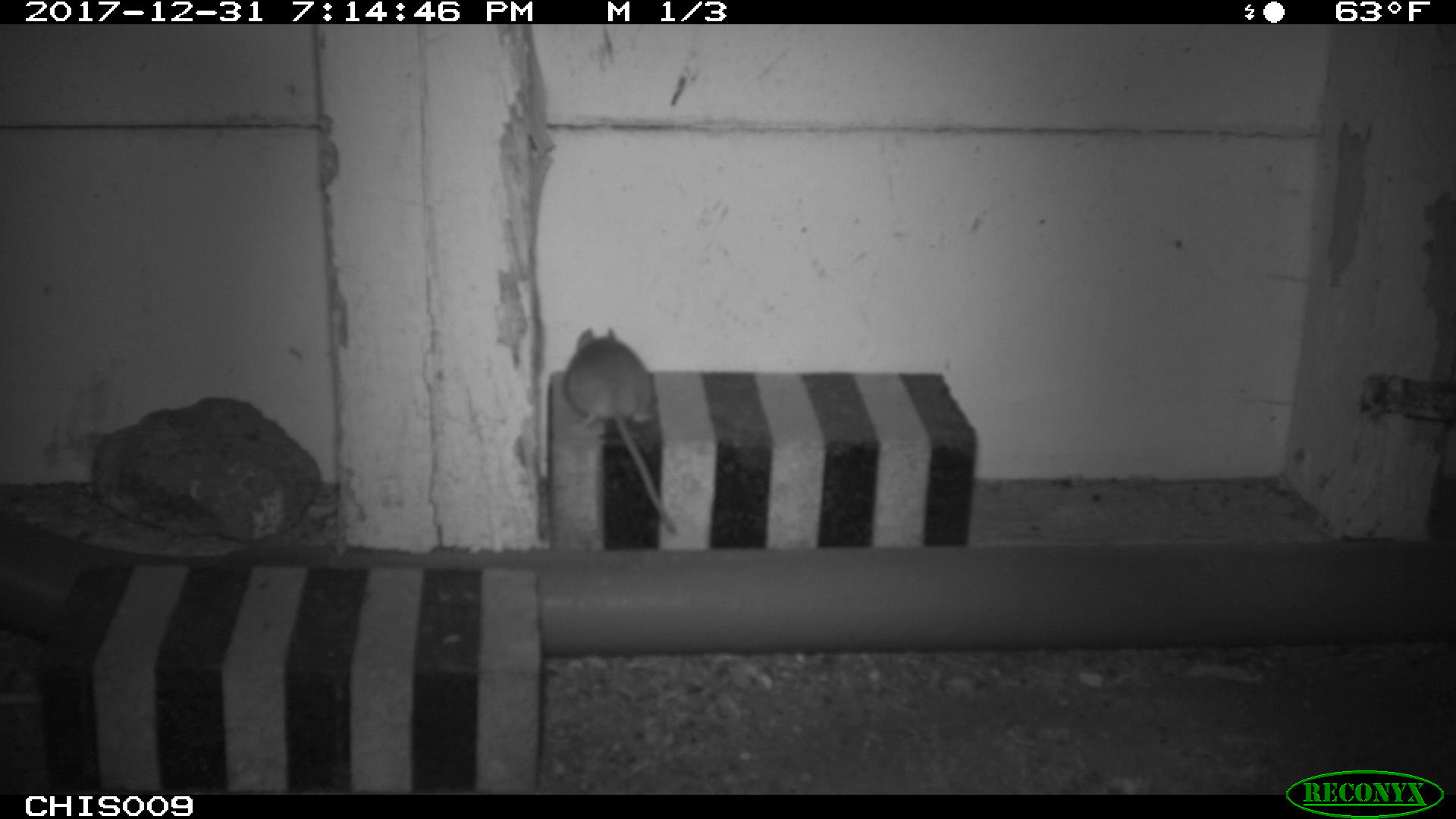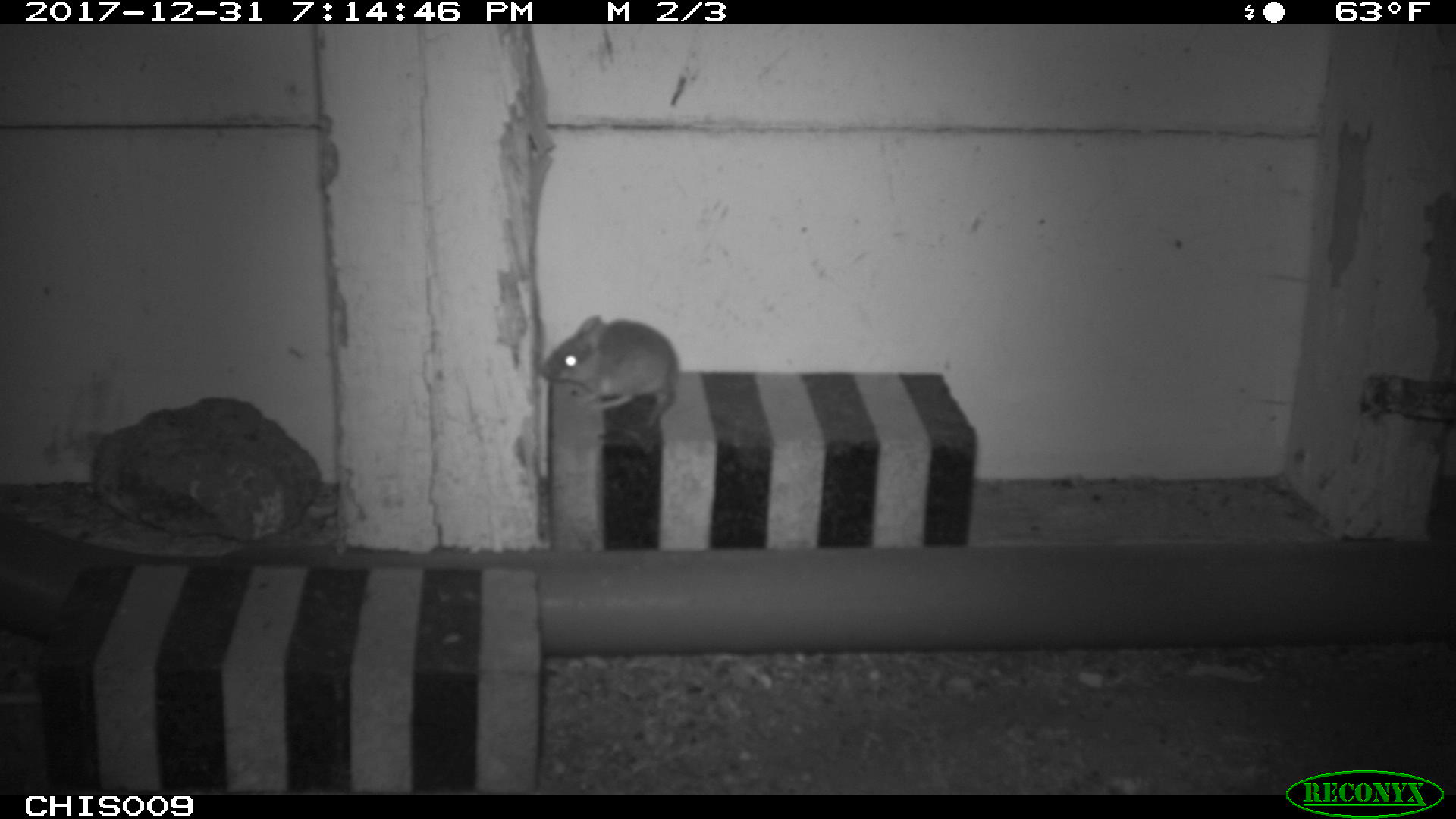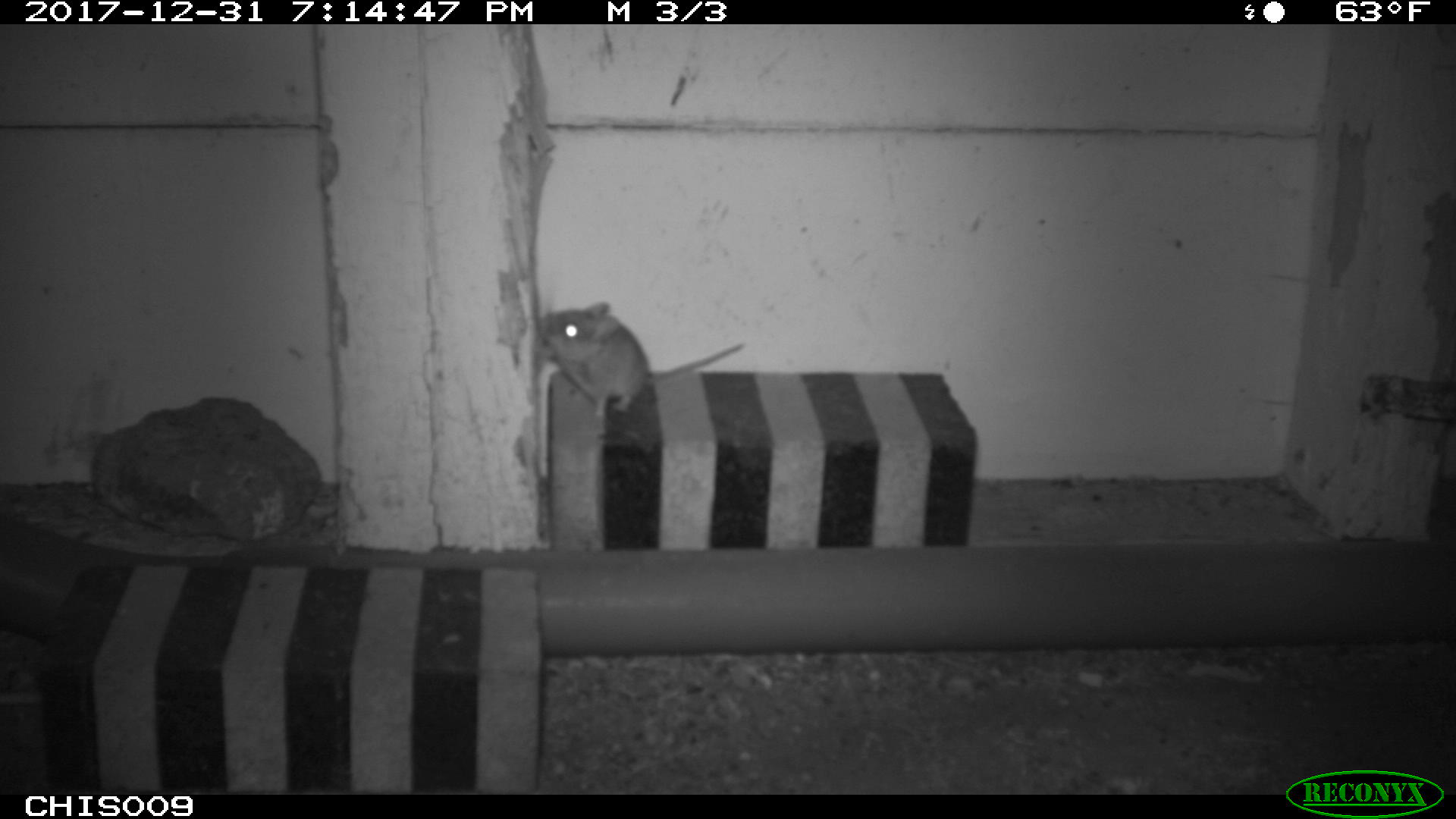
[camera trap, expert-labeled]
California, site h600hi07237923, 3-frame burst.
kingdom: Animalia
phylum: Chordata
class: Mammalia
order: Rodentia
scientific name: Rodentia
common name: rodent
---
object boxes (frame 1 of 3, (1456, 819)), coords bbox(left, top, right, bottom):
rodent: bbox(567, 328, 682, 534)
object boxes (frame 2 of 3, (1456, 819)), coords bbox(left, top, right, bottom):
rodent: bbox(540, 315, 677, 428)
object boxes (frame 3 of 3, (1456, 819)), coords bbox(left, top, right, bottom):
rodent: bbox(537, 300, 747, 422)